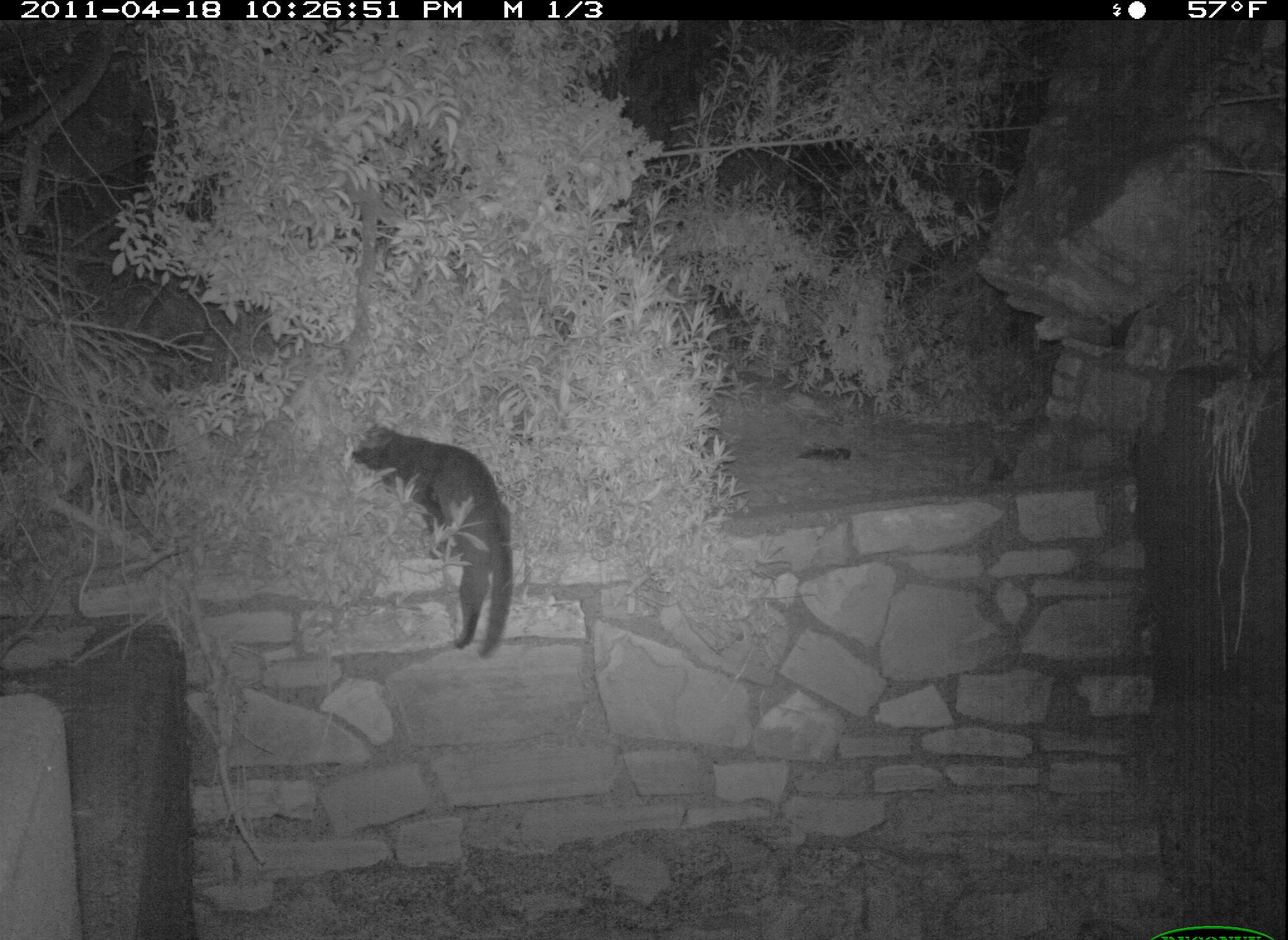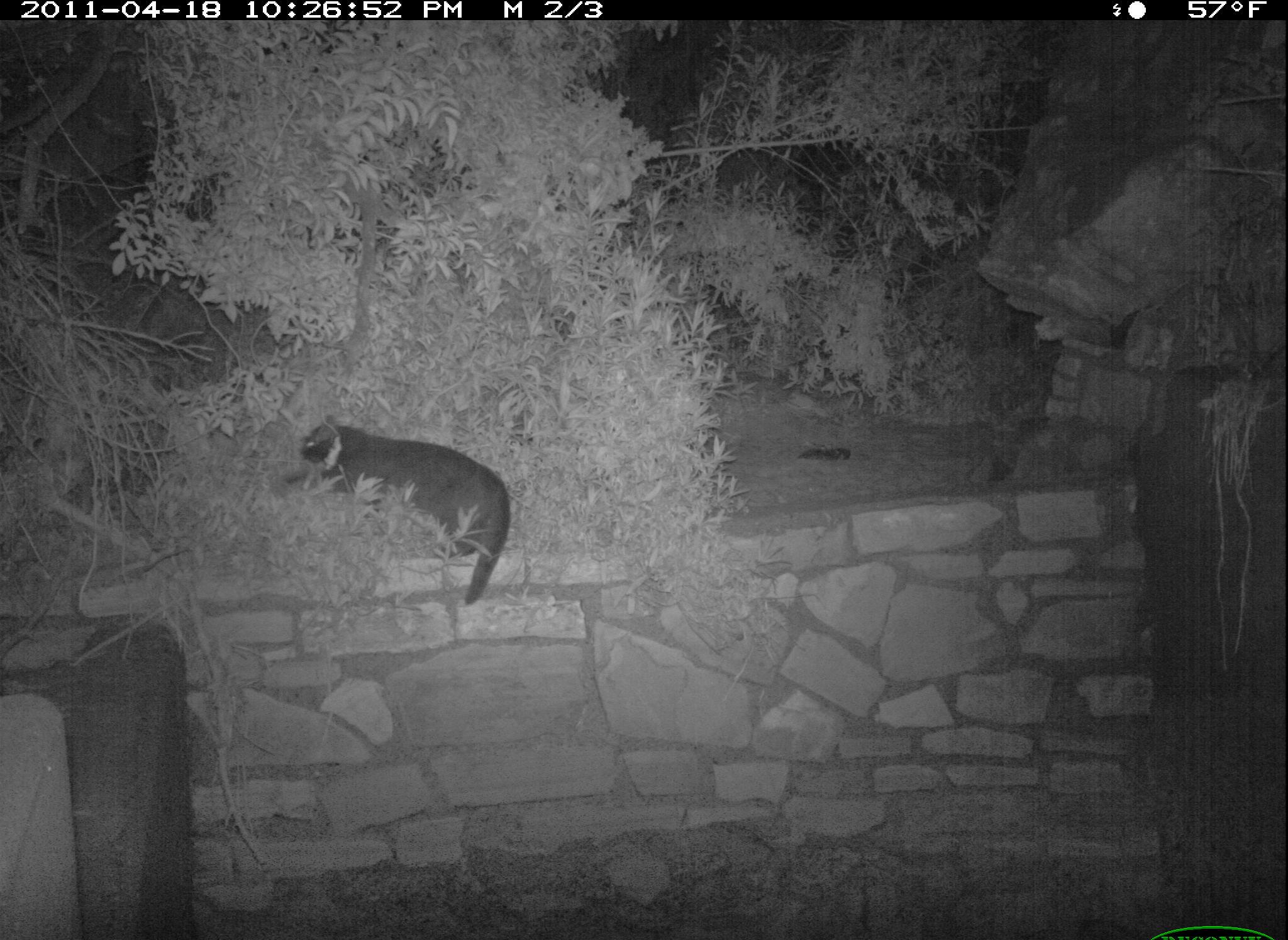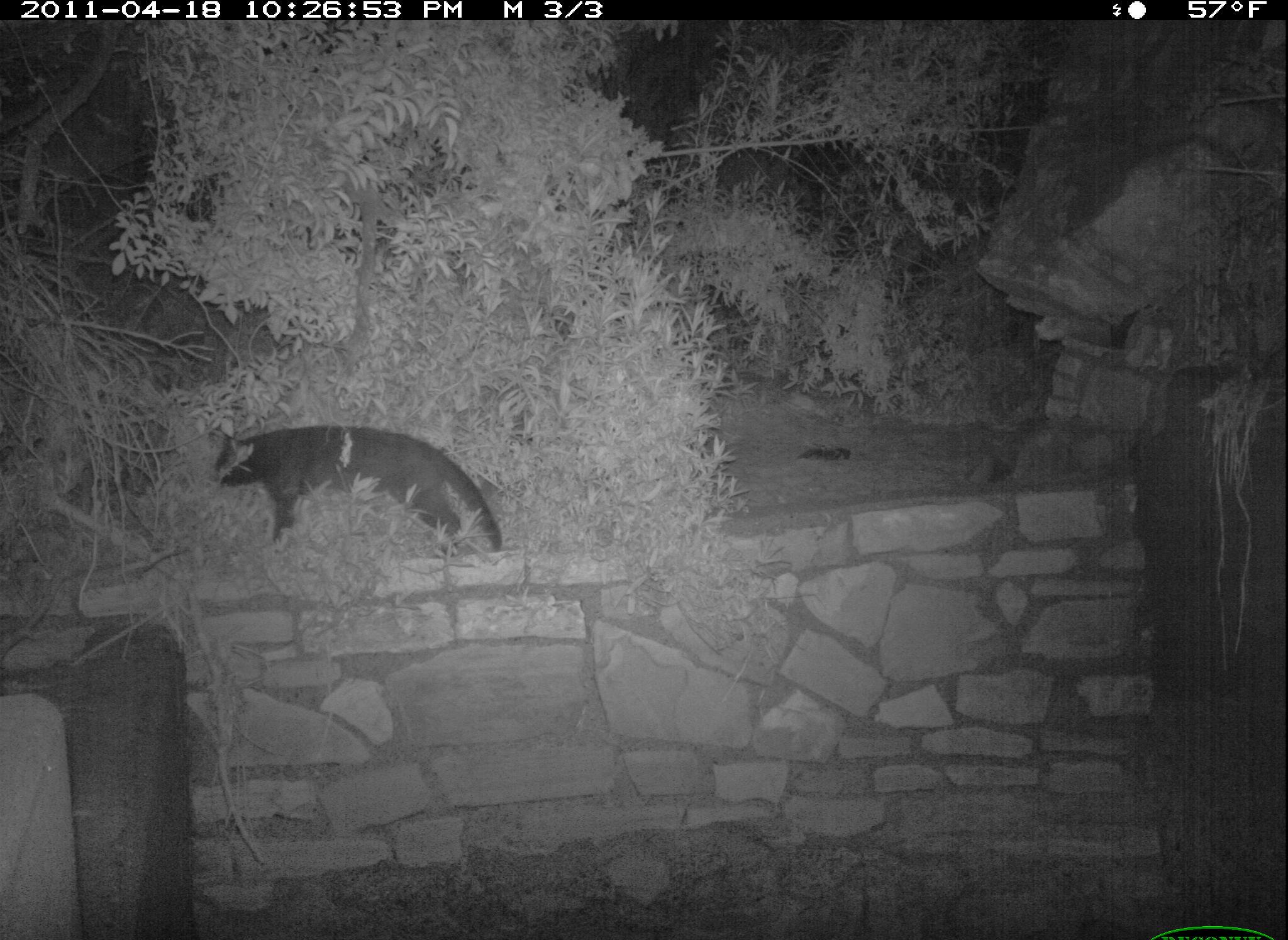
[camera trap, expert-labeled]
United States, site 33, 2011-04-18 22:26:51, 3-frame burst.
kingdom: Animalia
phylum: Chordata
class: Mammalia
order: Carnivora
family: Felidae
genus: Felis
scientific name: Felis catus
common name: cat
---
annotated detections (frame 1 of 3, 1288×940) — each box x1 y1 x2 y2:
cat: 341 416 517 660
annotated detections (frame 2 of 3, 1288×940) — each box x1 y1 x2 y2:
cat: 288 412 514 610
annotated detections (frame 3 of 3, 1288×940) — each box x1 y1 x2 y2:
cat: 204 417 506 583